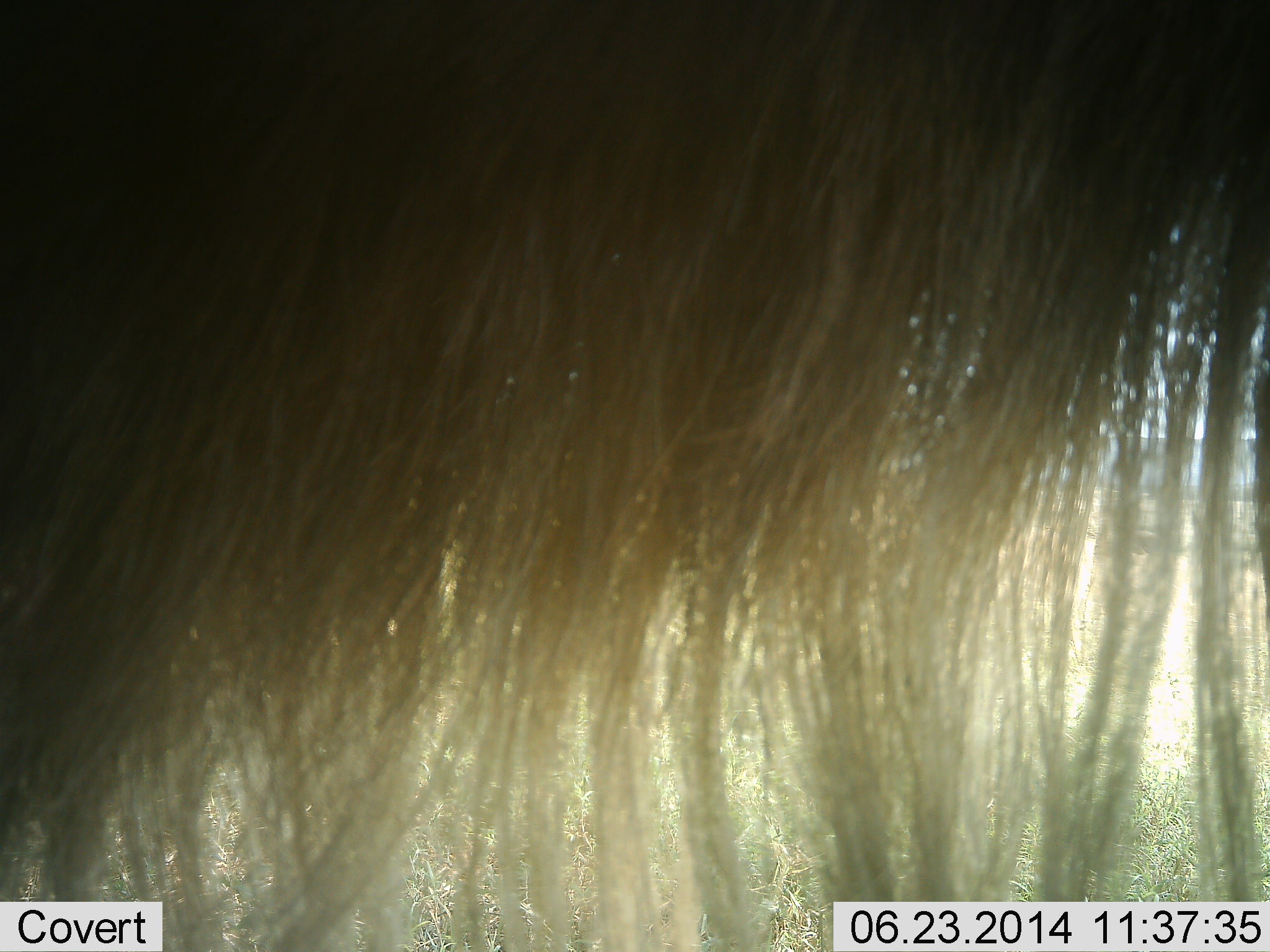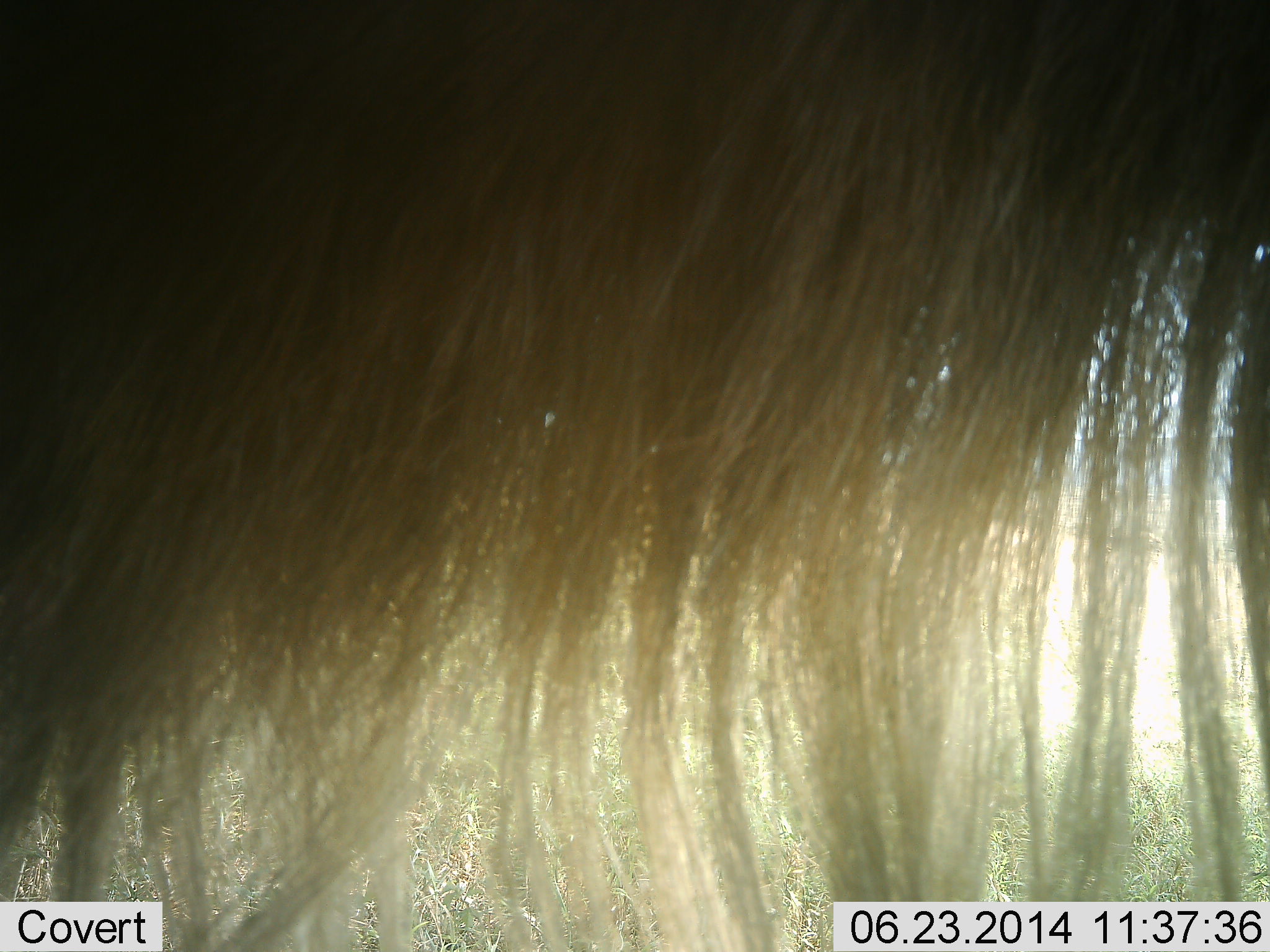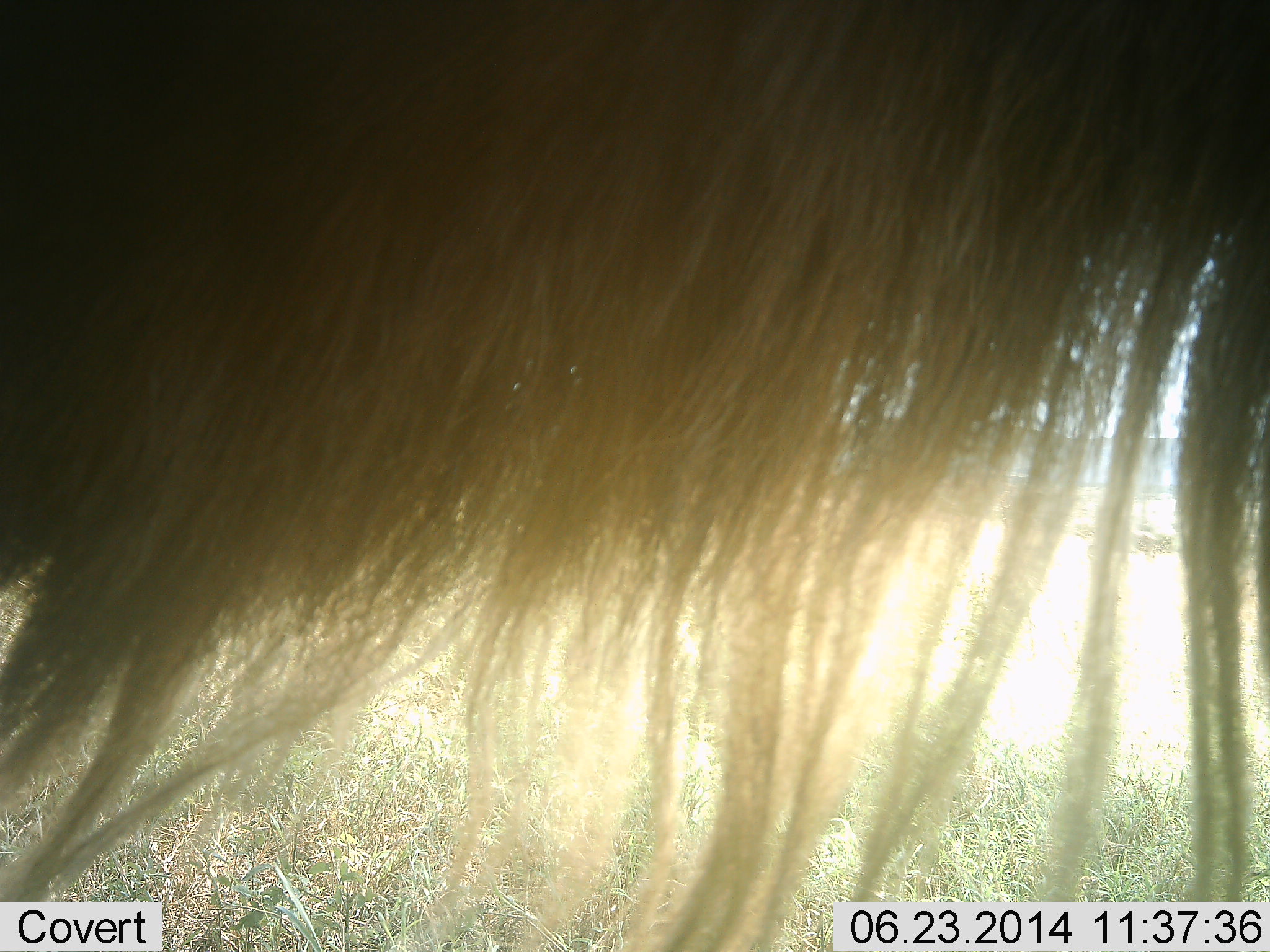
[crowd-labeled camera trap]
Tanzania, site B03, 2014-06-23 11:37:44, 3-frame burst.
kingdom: Animalia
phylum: Chordata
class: Mammalia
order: Artiodactyla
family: Bovidae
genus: Connochaetes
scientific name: Connochaetes taurinus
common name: blue wildebeest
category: wildebeest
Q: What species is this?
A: Wildebeest (blue wildebeest) (Connochaetes taurinus).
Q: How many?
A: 1.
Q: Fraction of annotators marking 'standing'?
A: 100%.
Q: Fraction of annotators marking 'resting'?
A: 10%.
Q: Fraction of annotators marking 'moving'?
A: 0%.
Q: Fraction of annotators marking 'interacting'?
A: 0%.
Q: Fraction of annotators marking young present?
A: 0%.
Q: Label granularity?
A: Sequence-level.